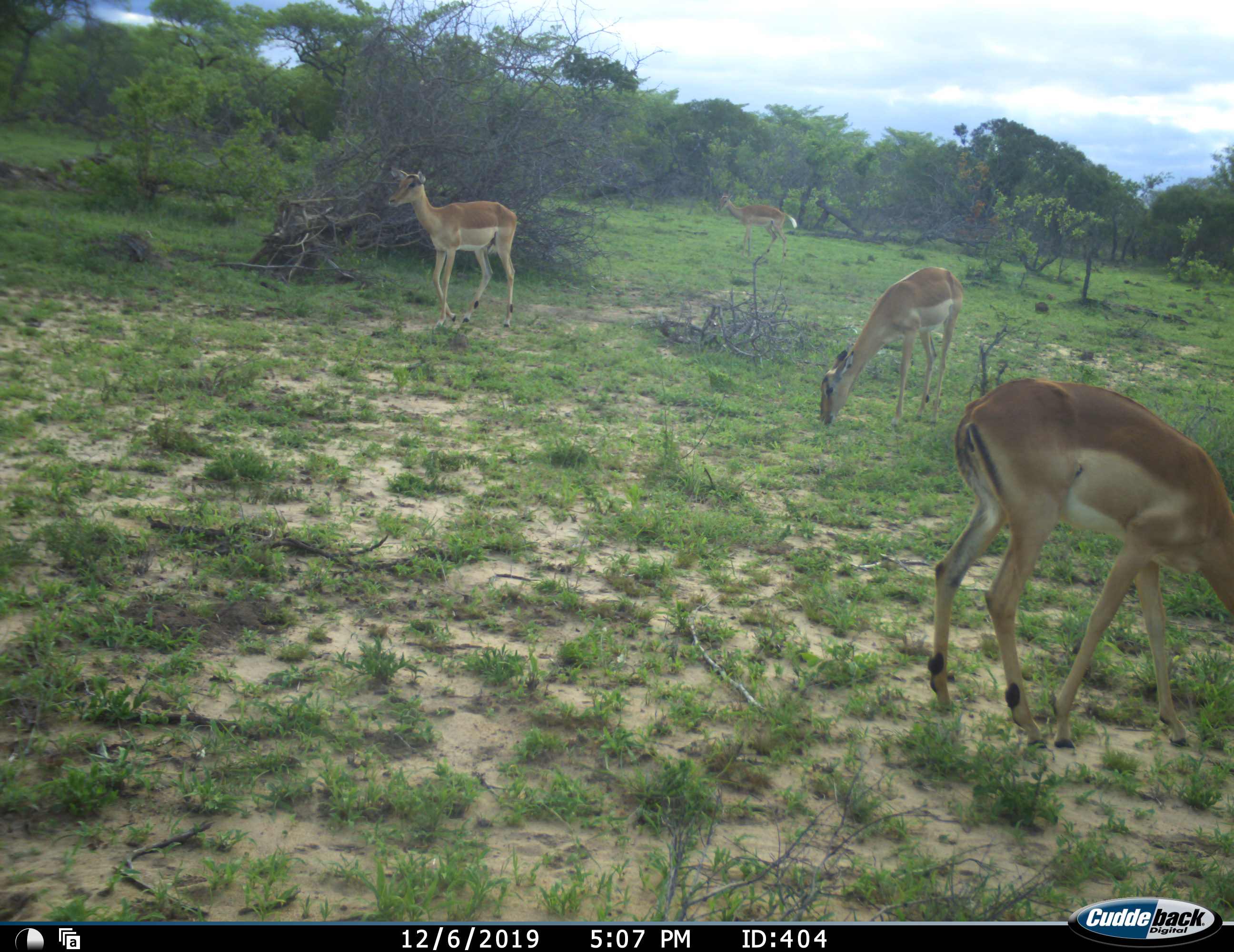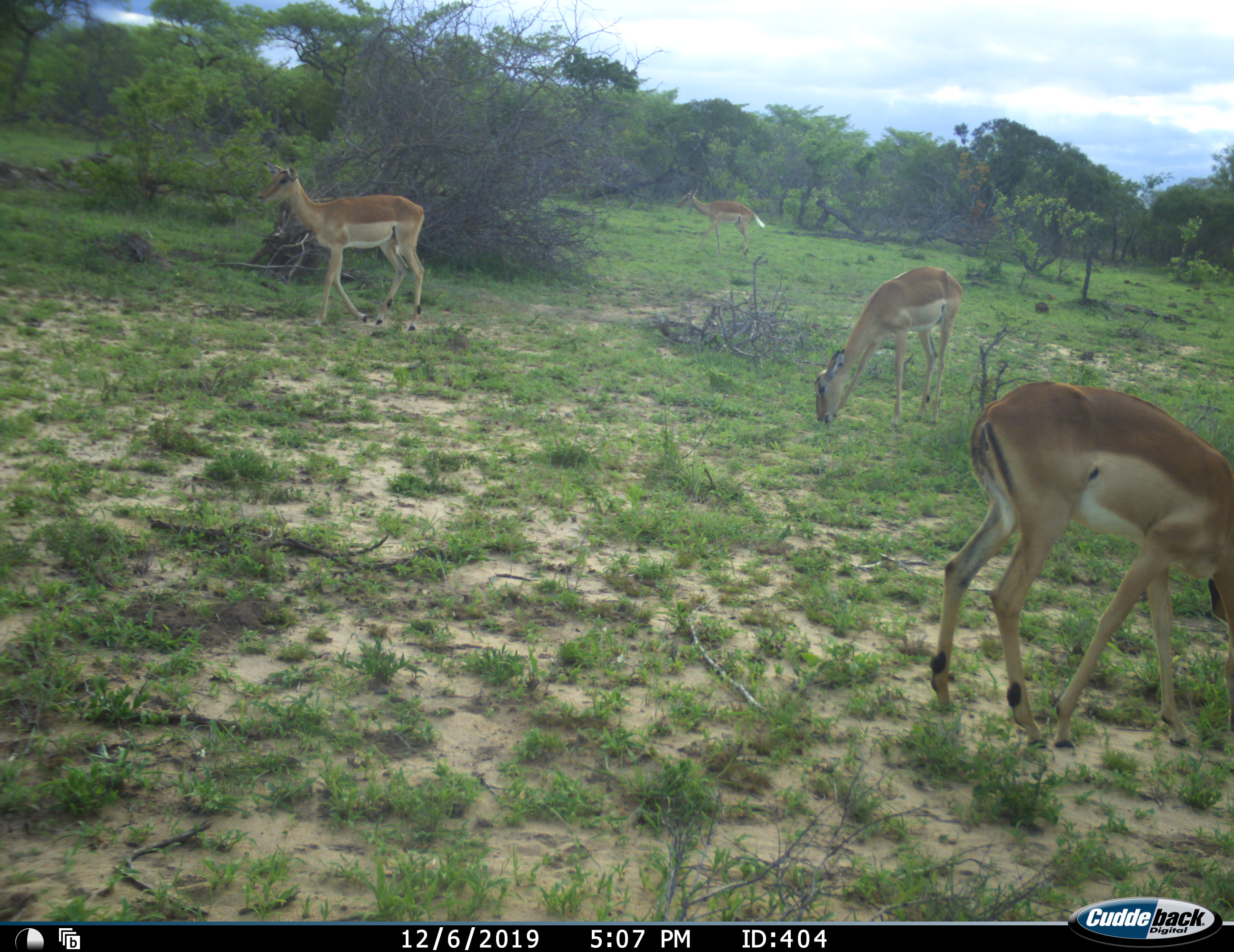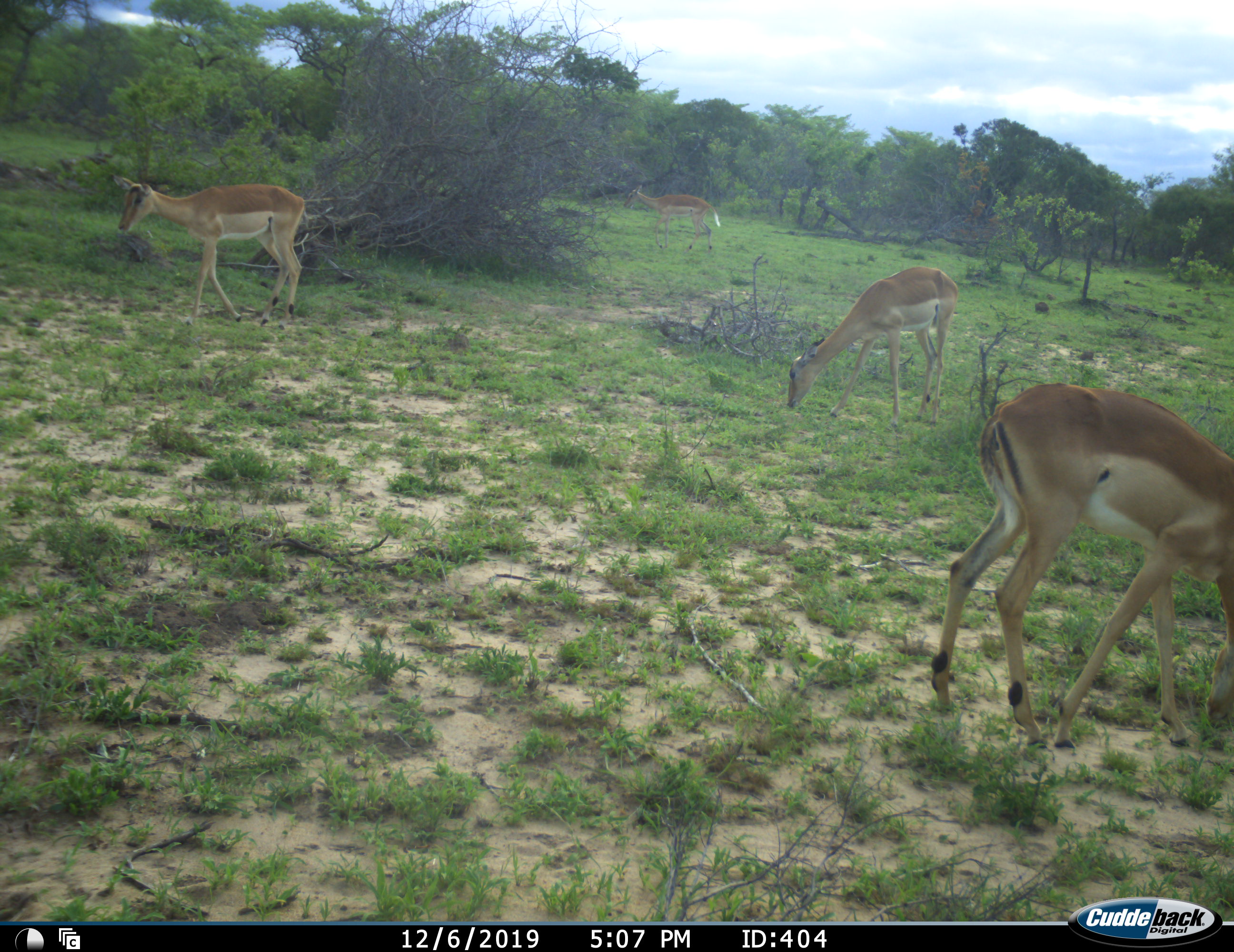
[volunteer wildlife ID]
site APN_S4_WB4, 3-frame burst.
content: unidentified animal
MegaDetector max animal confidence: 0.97